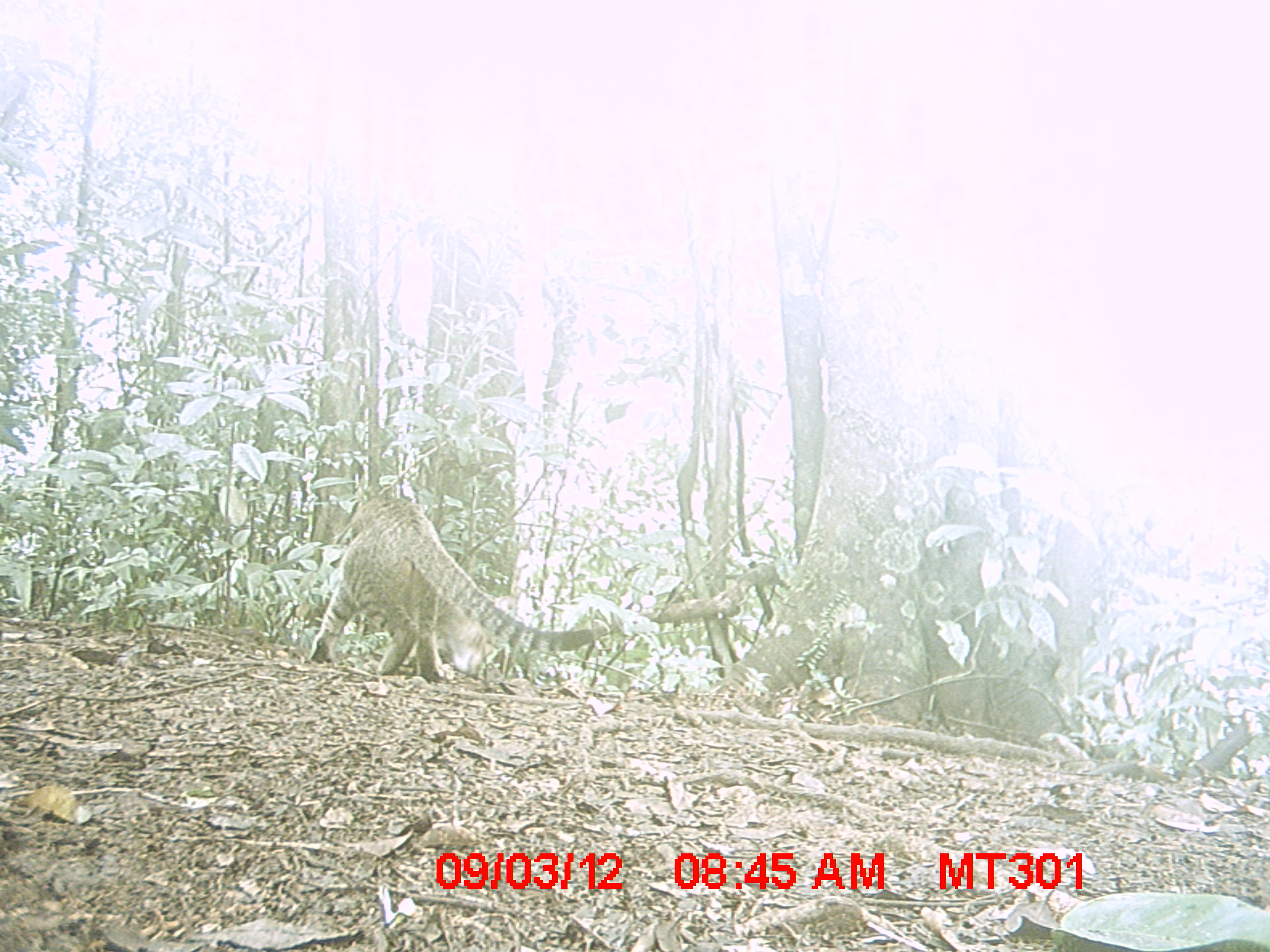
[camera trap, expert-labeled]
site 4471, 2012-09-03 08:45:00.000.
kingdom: Animalia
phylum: Chordata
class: Mammalia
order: Carnivora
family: Felidae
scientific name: Felidae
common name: felids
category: felis sp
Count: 1.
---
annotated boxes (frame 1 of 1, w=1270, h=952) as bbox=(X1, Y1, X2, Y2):
felis sp: bbox=(309, 494, 593, 680)